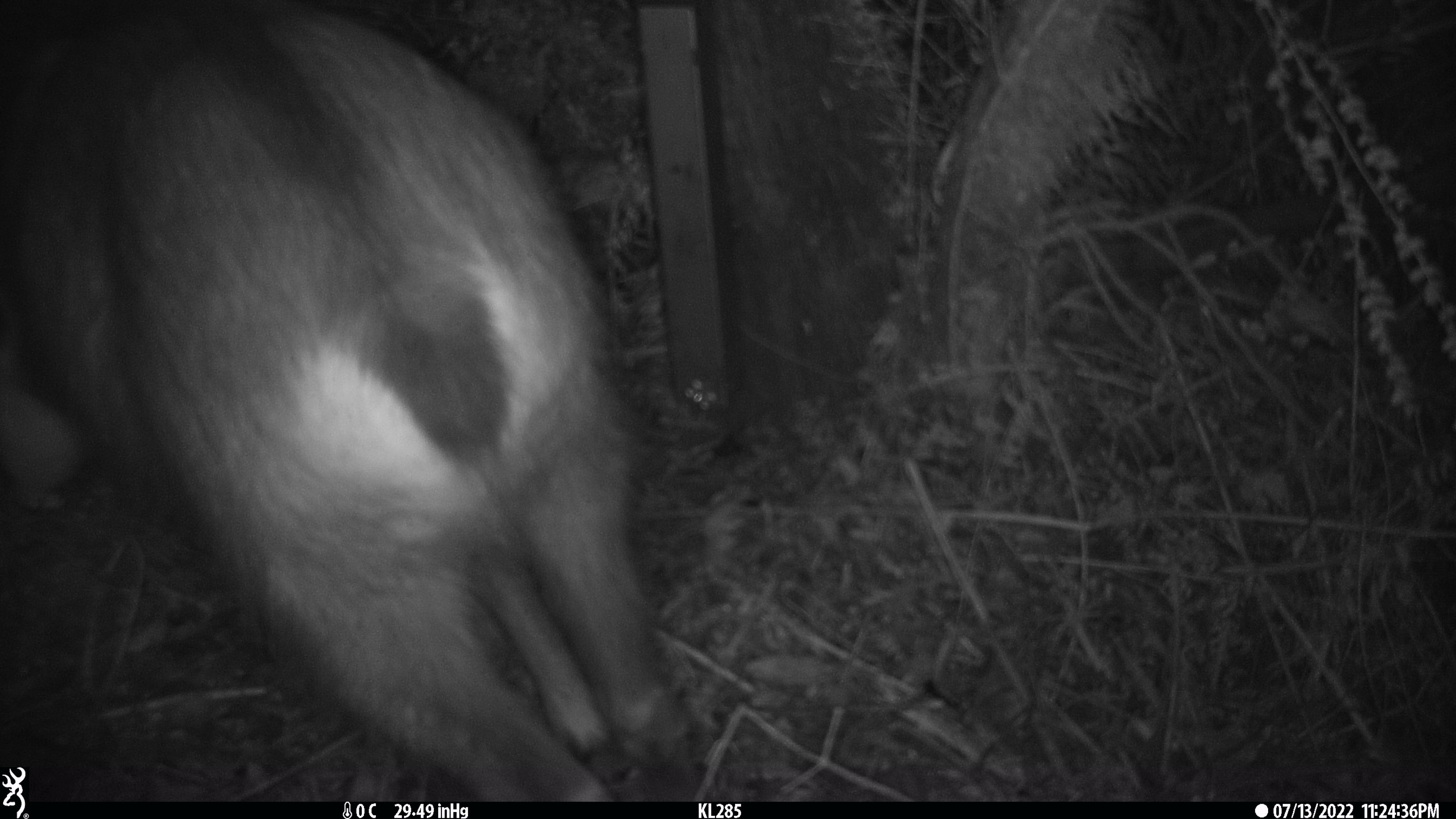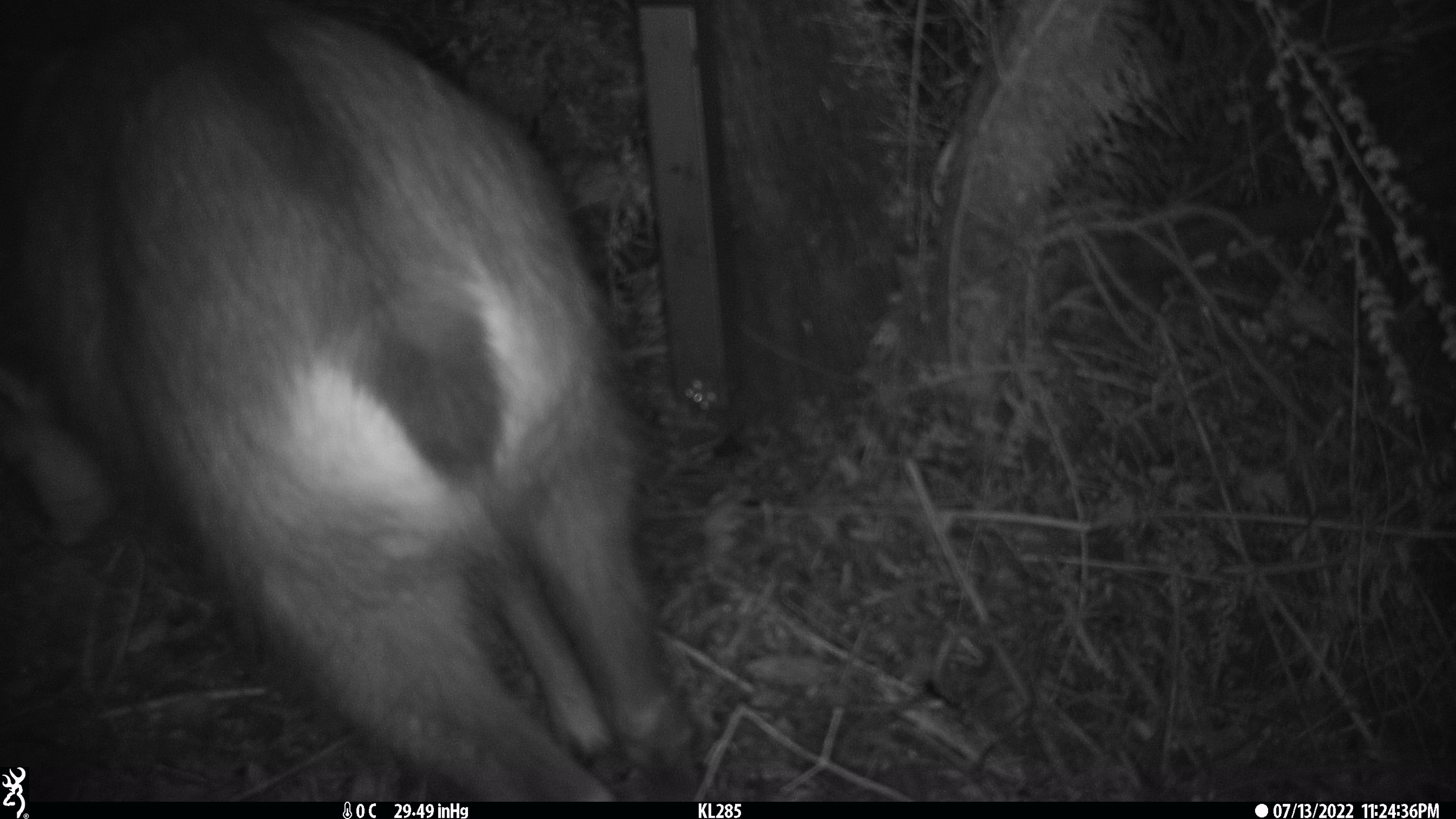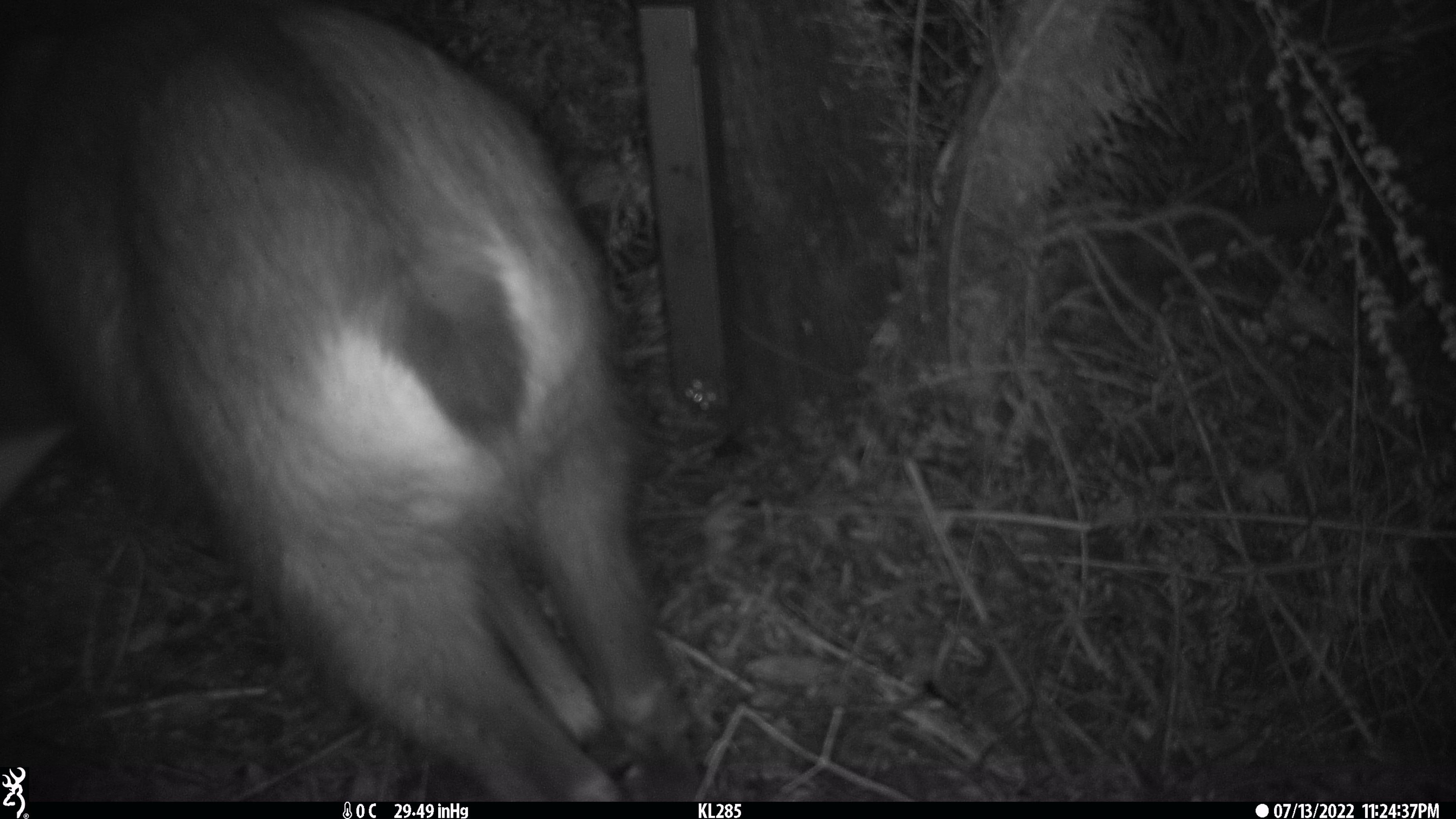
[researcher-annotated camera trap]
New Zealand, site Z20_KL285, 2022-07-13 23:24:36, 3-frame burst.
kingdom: Animalia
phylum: Chordata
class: Mammalia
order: Artiodactyla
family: Bovidae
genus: Rupicapra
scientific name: Rupicapra rupicapra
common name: alpine chamois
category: chamois